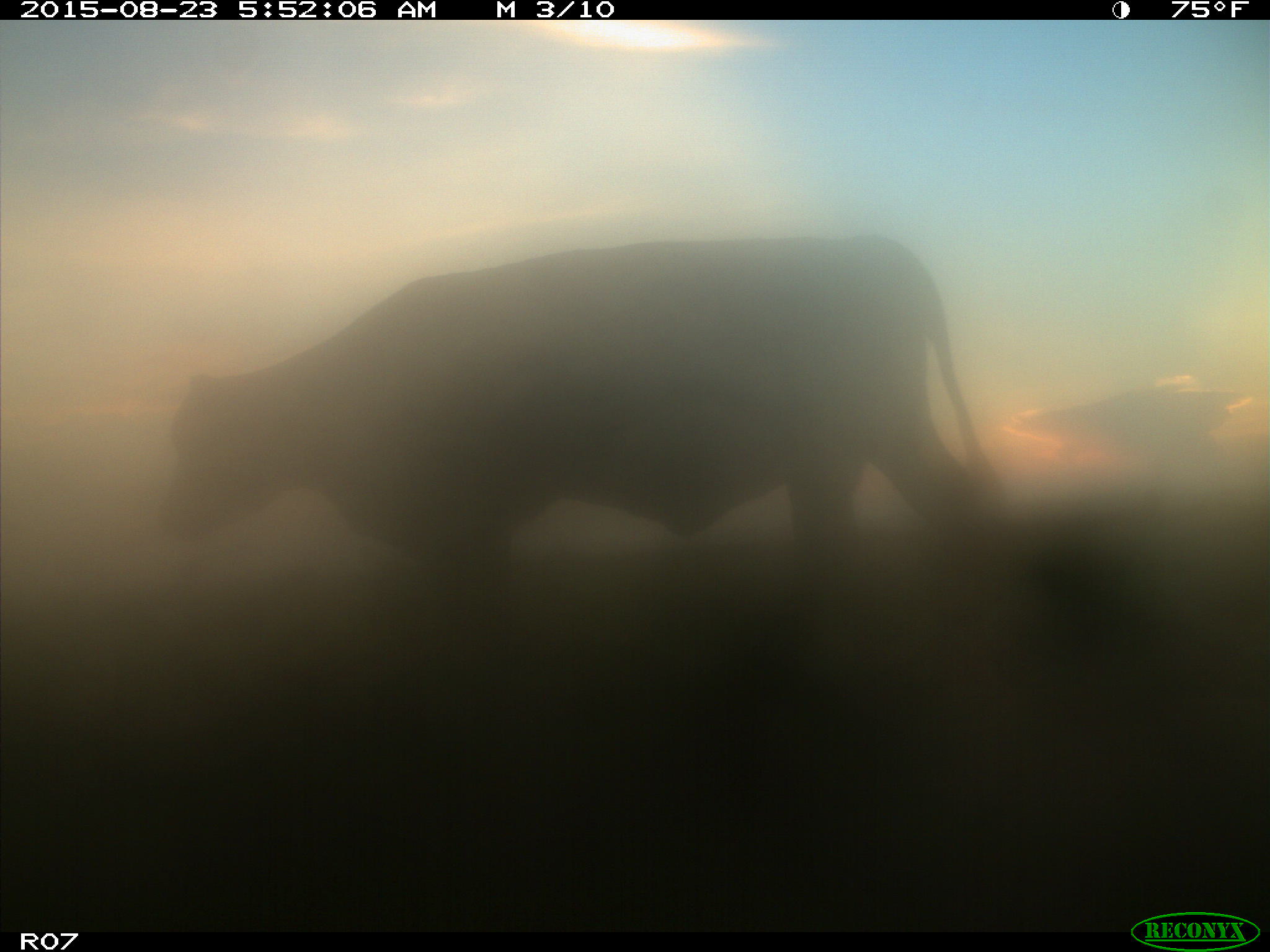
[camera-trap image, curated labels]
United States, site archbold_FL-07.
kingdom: Animalia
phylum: Chordata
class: Mammalia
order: Artiodactyla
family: Bovidae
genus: Bos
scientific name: Bos taurus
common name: domestic cow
Bos taurus (domestic cow).